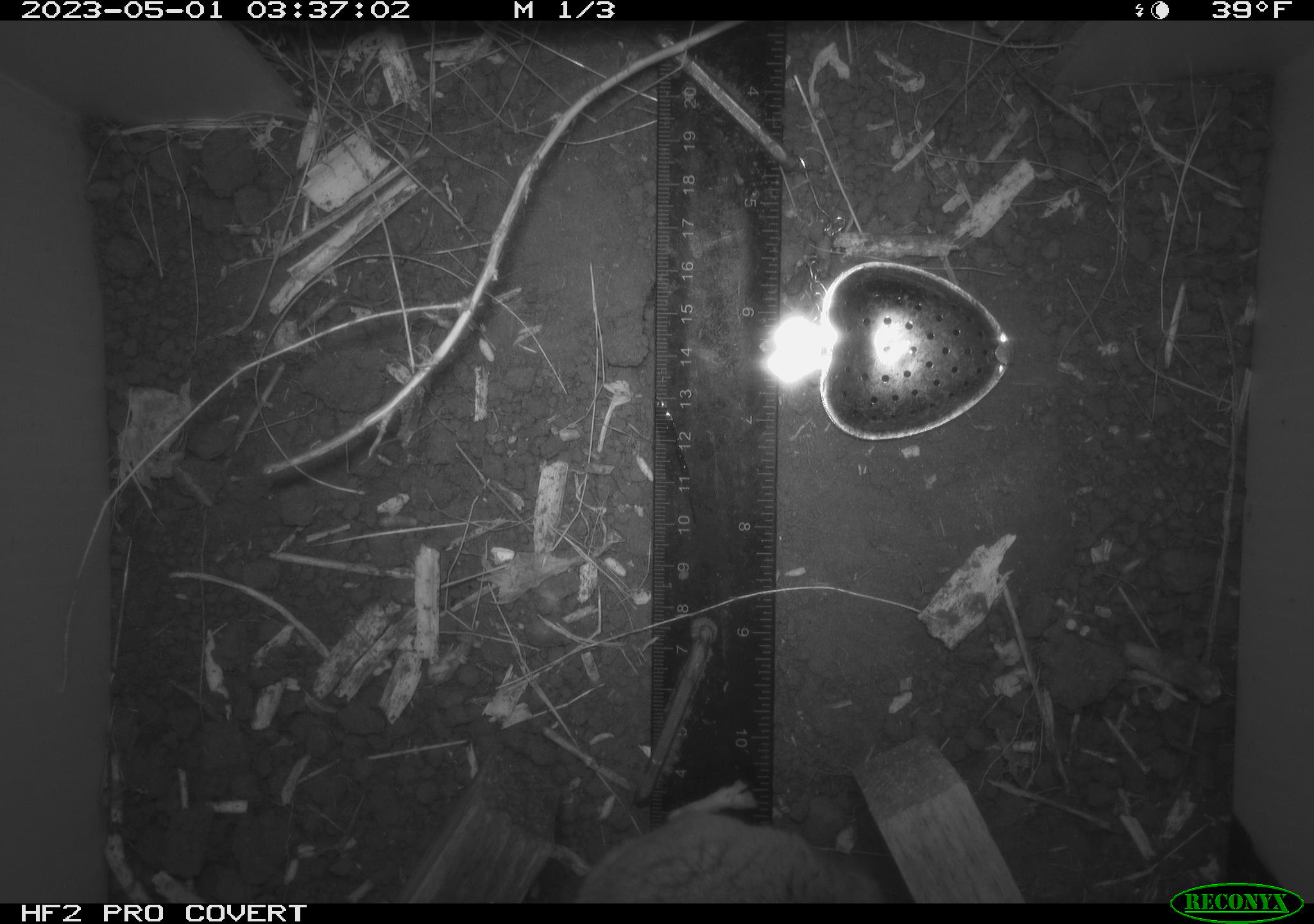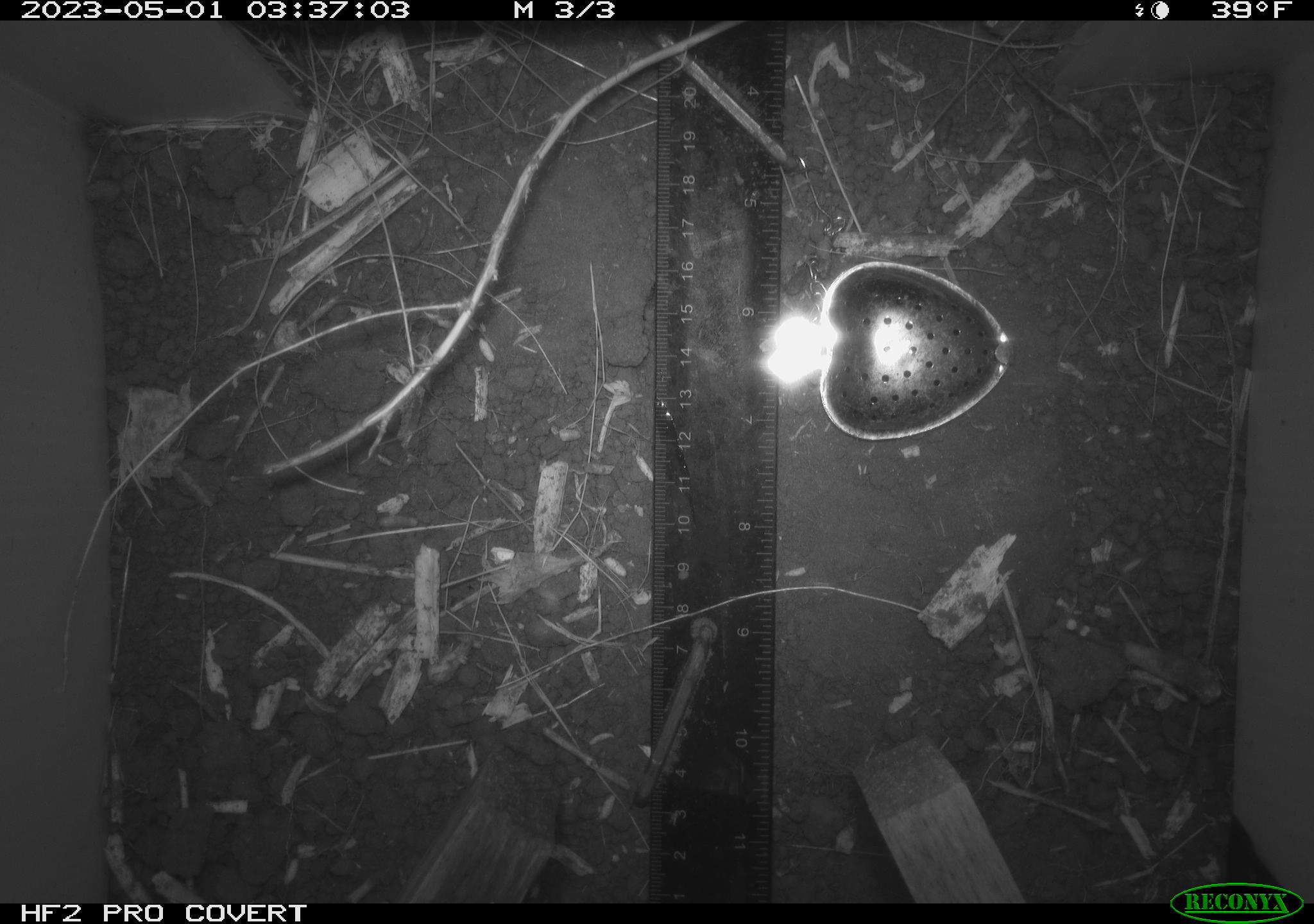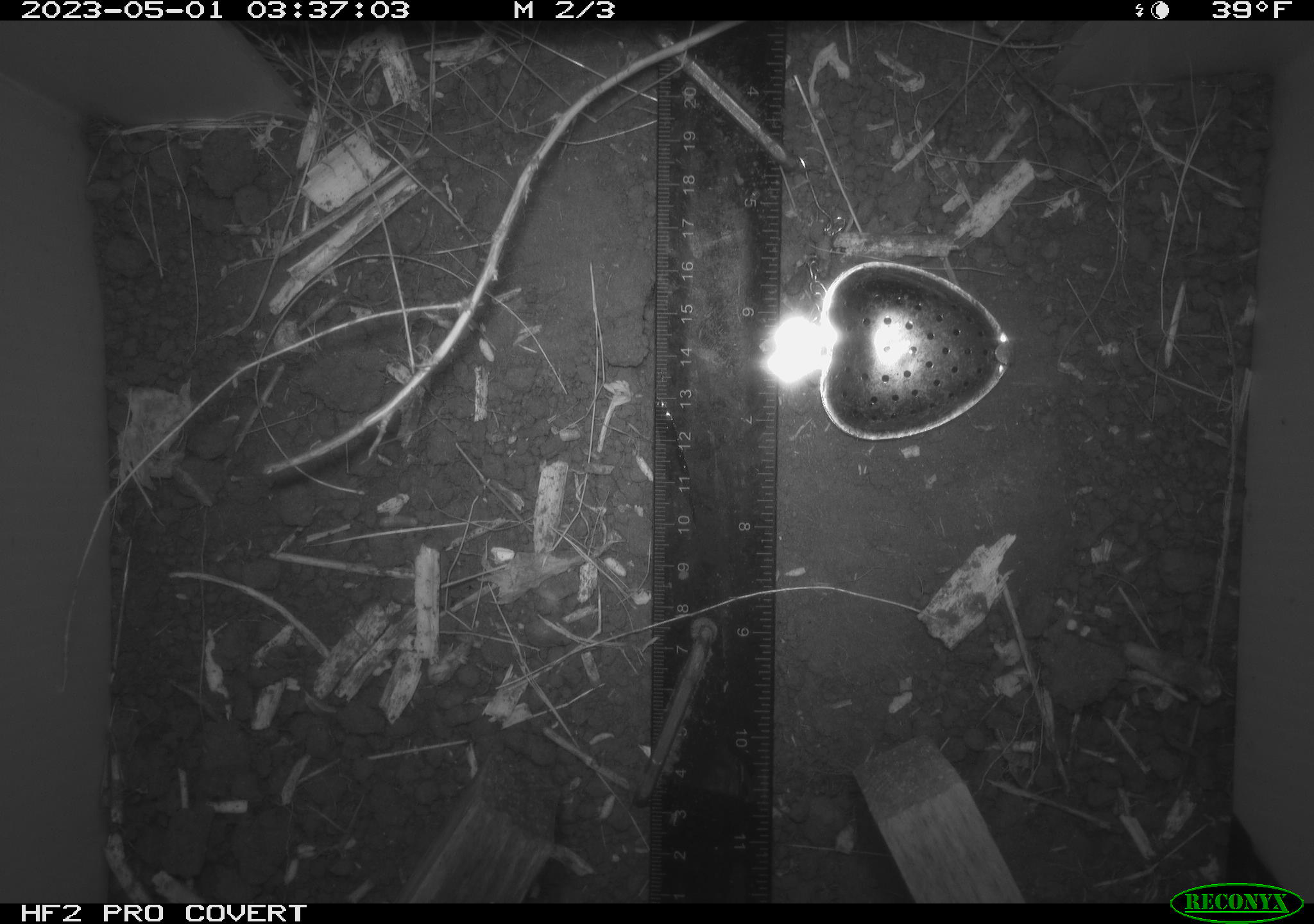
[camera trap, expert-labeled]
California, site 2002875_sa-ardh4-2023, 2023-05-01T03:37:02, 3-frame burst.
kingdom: Animalia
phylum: Chordata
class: Mammalia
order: Rodentia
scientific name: Rodentia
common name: mouse species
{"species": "mouse species (Rodentia)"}